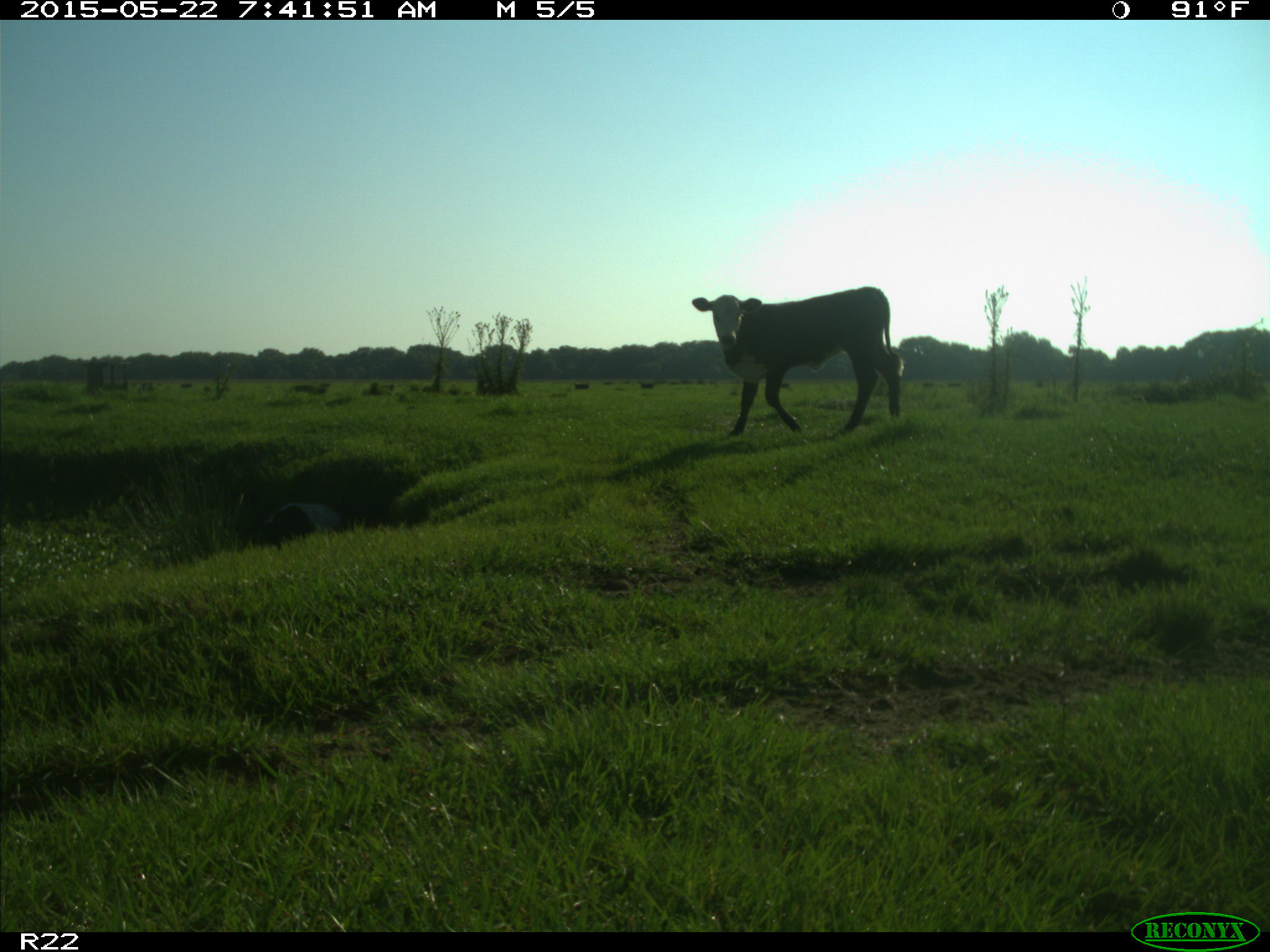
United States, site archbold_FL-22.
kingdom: Animalia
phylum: Chordata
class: Mammalia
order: Artiodactyla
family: Bovidae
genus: Bos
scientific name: Bos taurus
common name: domestic cow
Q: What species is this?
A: Bos taurus (domestic cow).